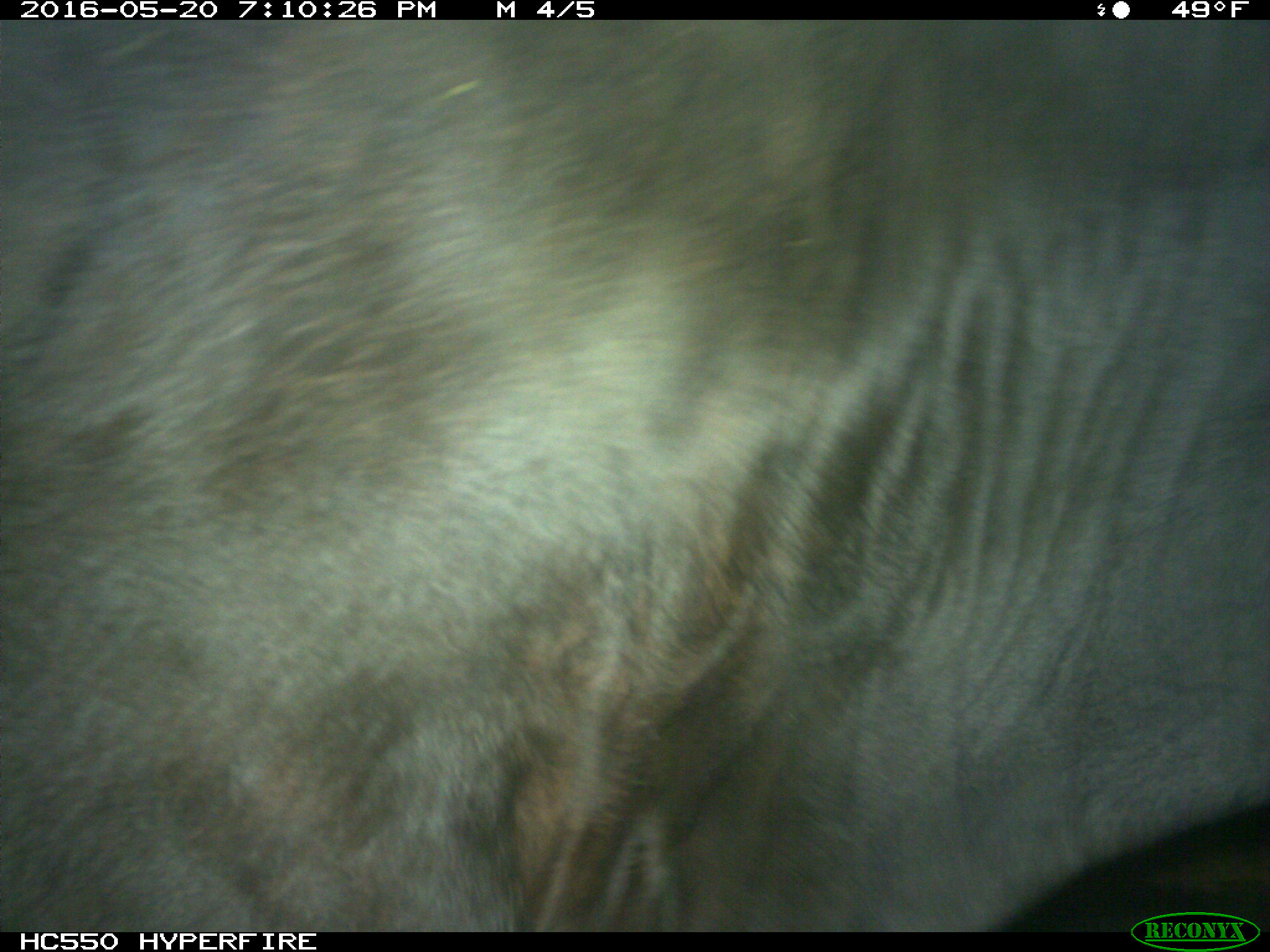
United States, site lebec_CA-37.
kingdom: Animalia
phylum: Chordata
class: Mammalia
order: Artiodactyla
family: Bovidae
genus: Bos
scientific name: Bos taurus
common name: domestic cow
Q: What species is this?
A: Bos taurus (domestic cow).